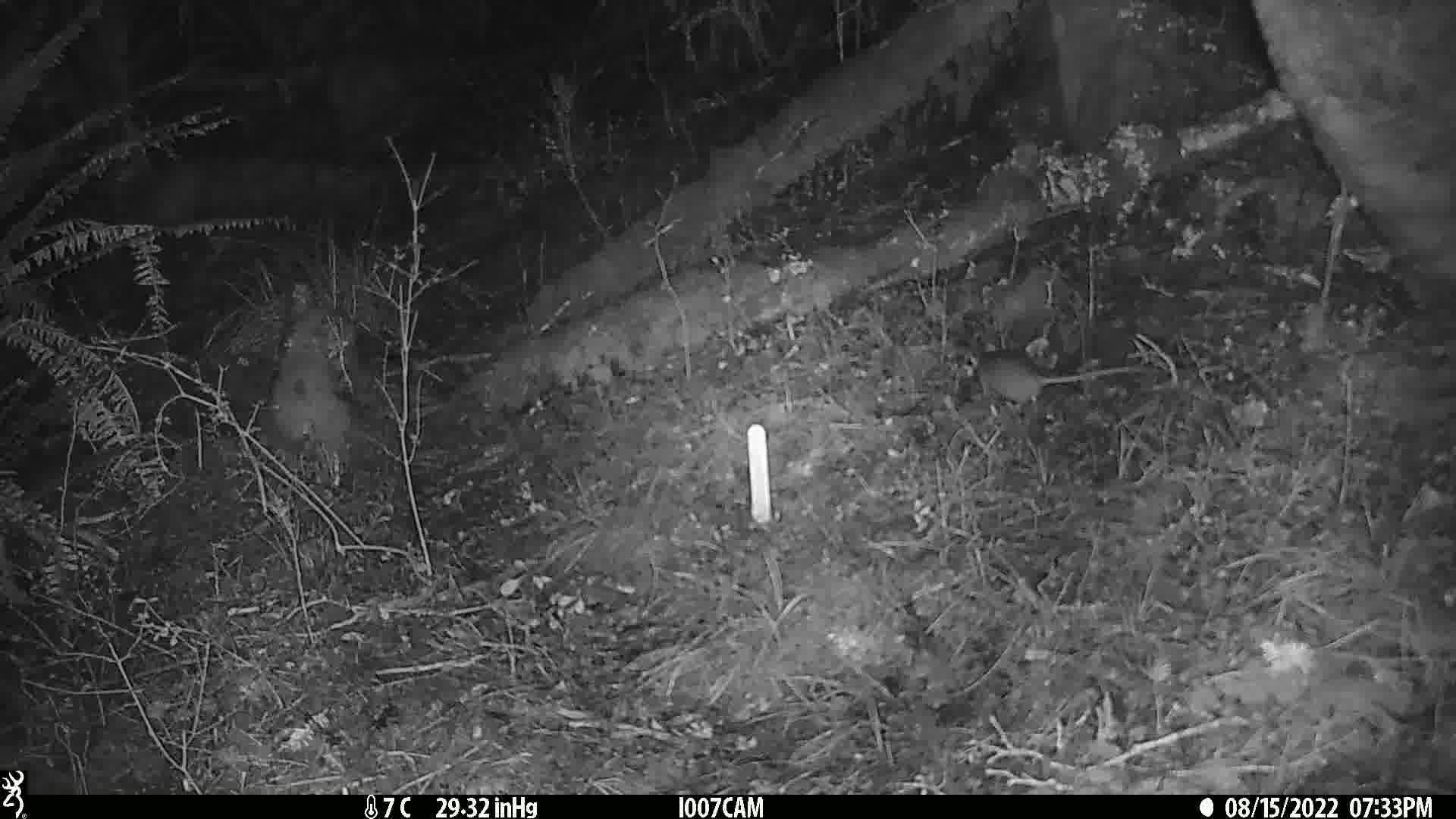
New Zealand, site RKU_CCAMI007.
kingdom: Animalia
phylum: Chordata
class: Mammalia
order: Rodentia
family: Muridae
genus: Rattus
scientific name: Rattus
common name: rat